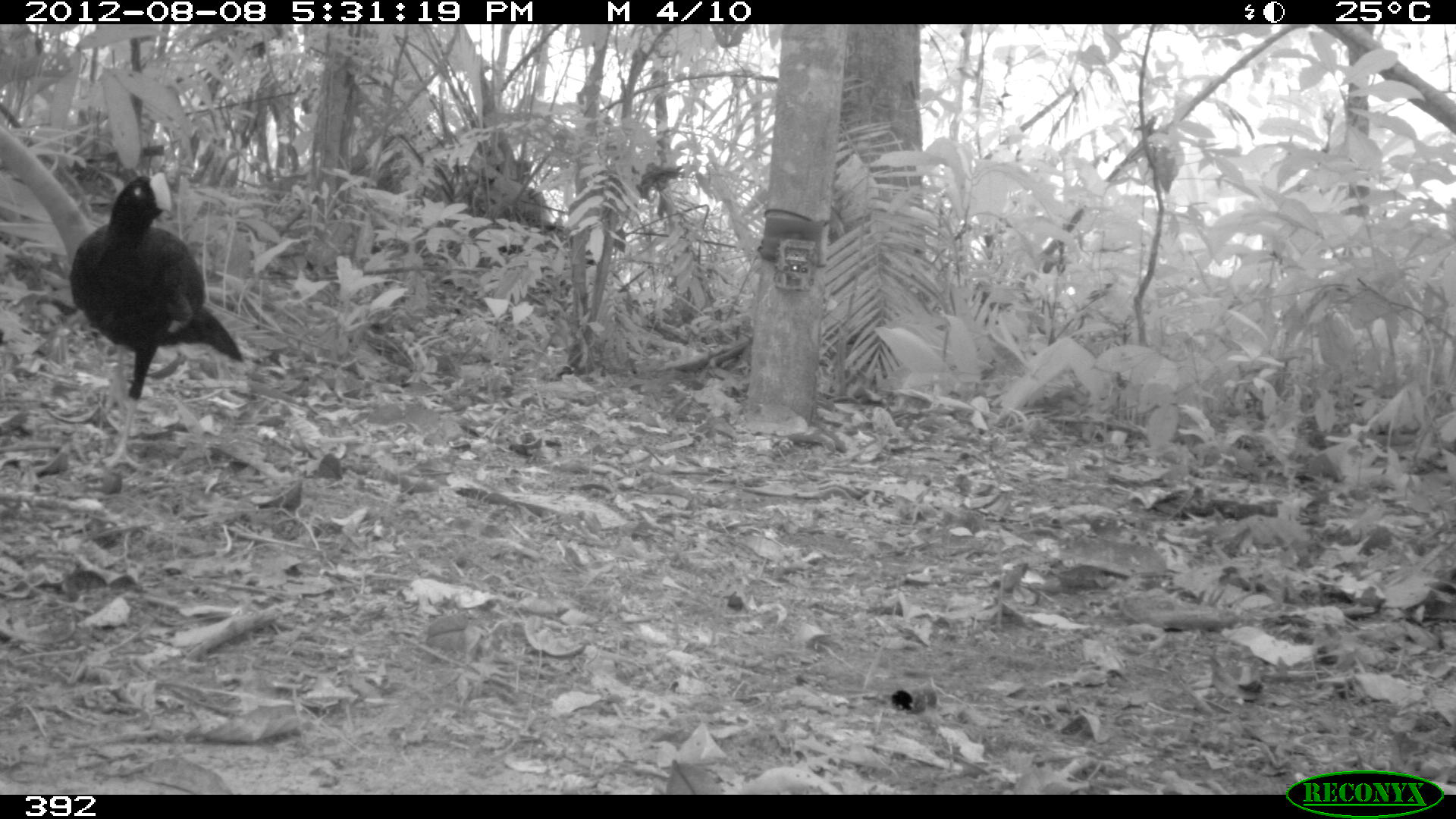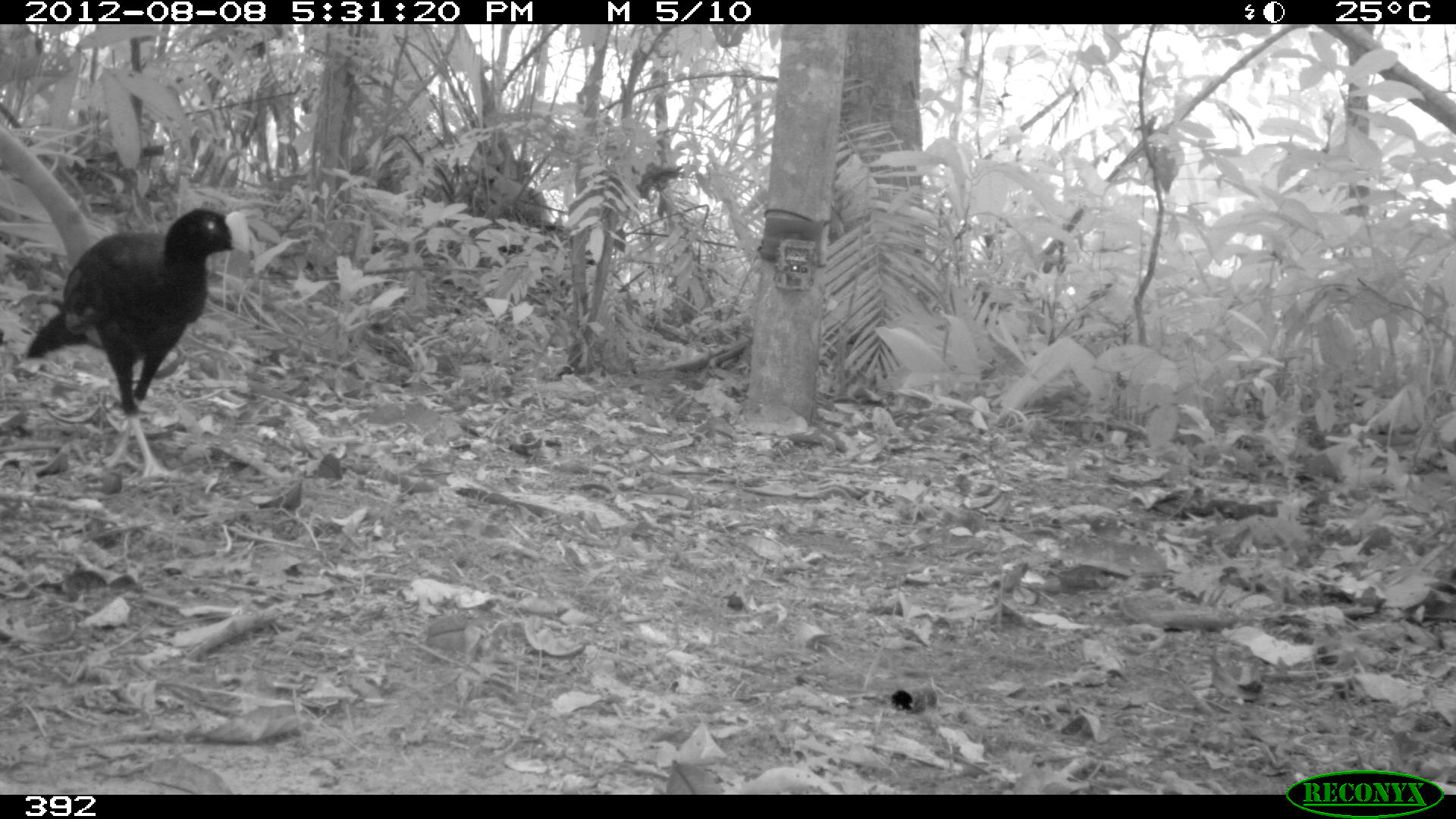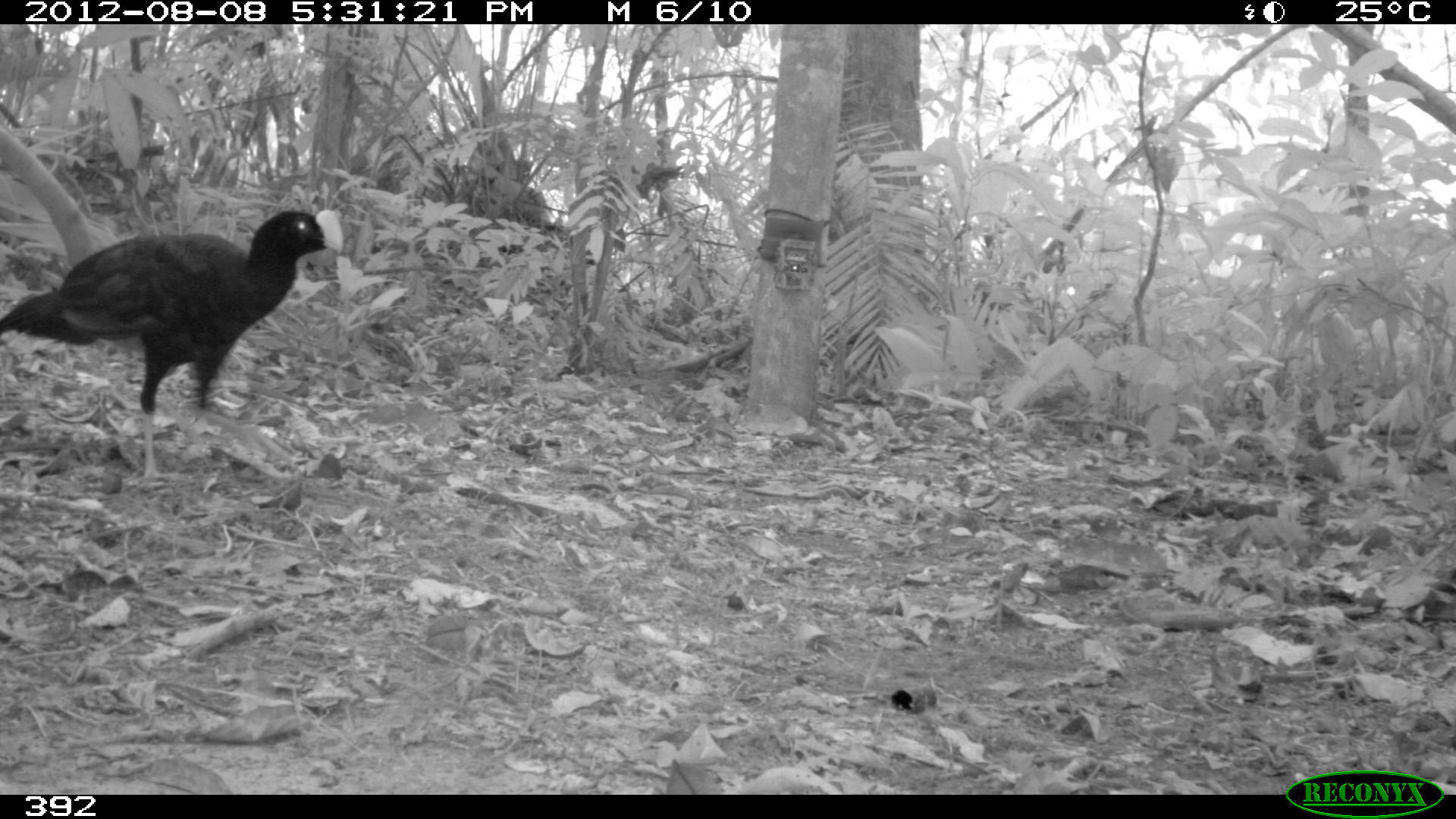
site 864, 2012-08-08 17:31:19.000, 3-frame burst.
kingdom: Animalia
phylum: Chordata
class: Aves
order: Galliformes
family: Cracidae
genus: Mitu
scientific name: Mitu tuberosum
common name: razor-billed curassow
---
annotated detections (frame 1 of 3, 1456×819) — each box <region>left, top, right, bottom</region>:
mitu tuberosum: <region>69, 172, 244, 469</region>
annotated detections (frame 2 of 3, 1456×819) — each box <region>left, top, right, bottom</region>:
mitu tuberosum: <region>26, 209, 248, 481</region>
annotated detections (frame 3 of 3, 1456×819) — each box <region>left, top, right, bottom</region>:
mitu tuberosum: <region>1, 209, 342, 482</region>